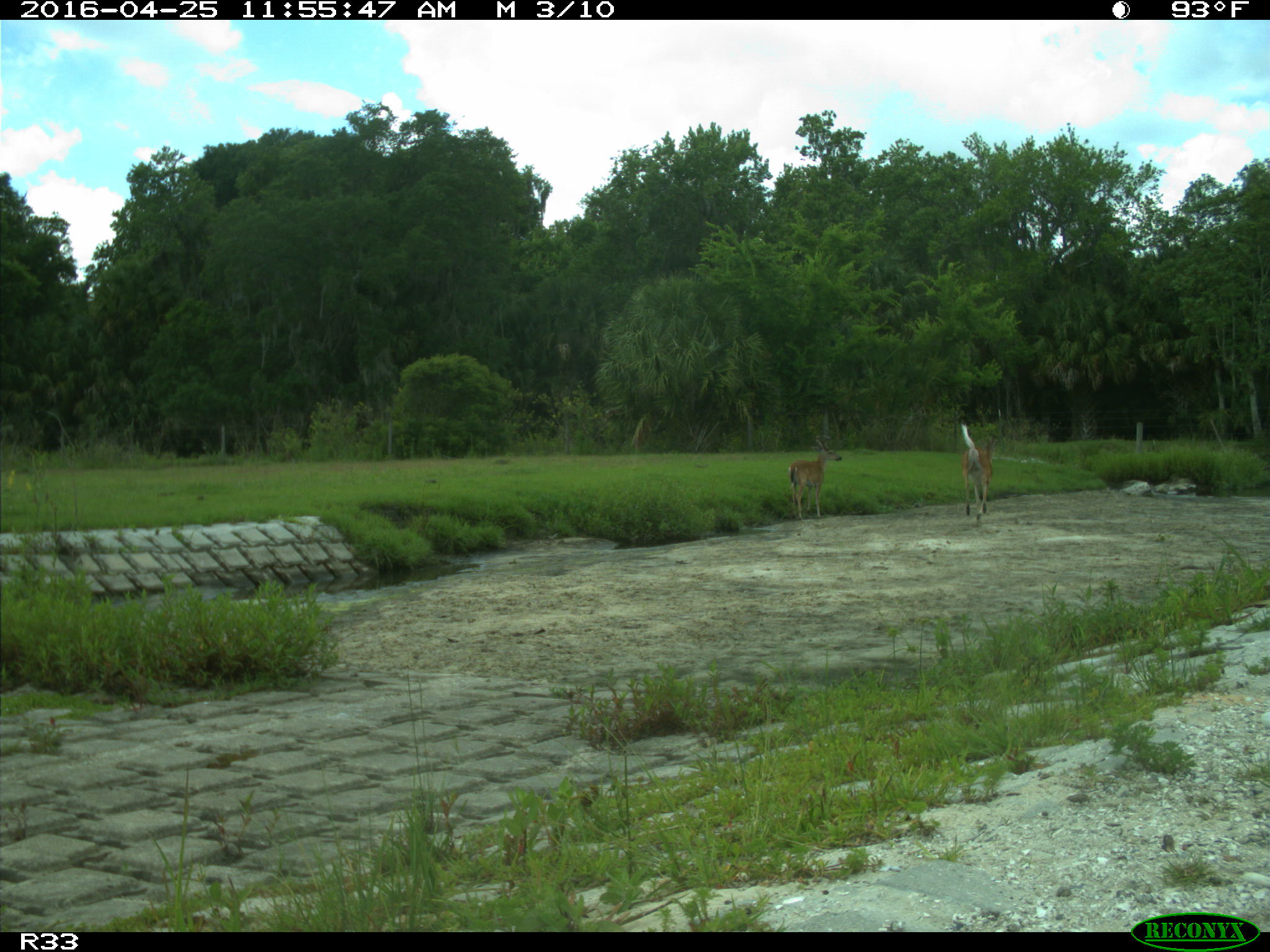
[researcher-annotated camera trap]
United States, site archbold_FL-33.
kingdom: Animalia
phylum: Chordata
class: Mammalia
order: Artiodactyla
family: Cervidae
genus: Odocoileus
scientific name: Odocoileus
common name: deer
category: unidentified deer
Unidentified deer (deer) (Odocoileus).